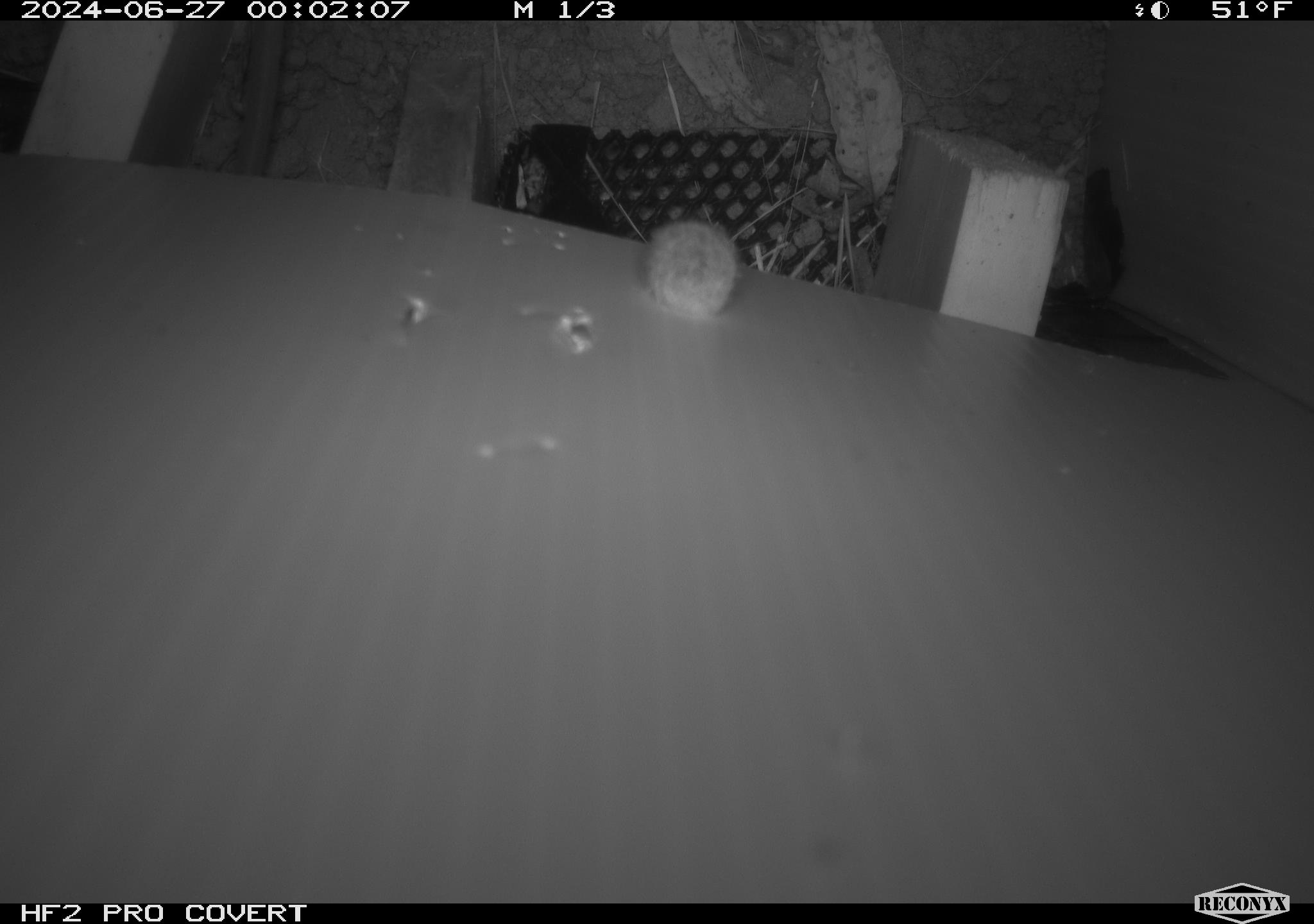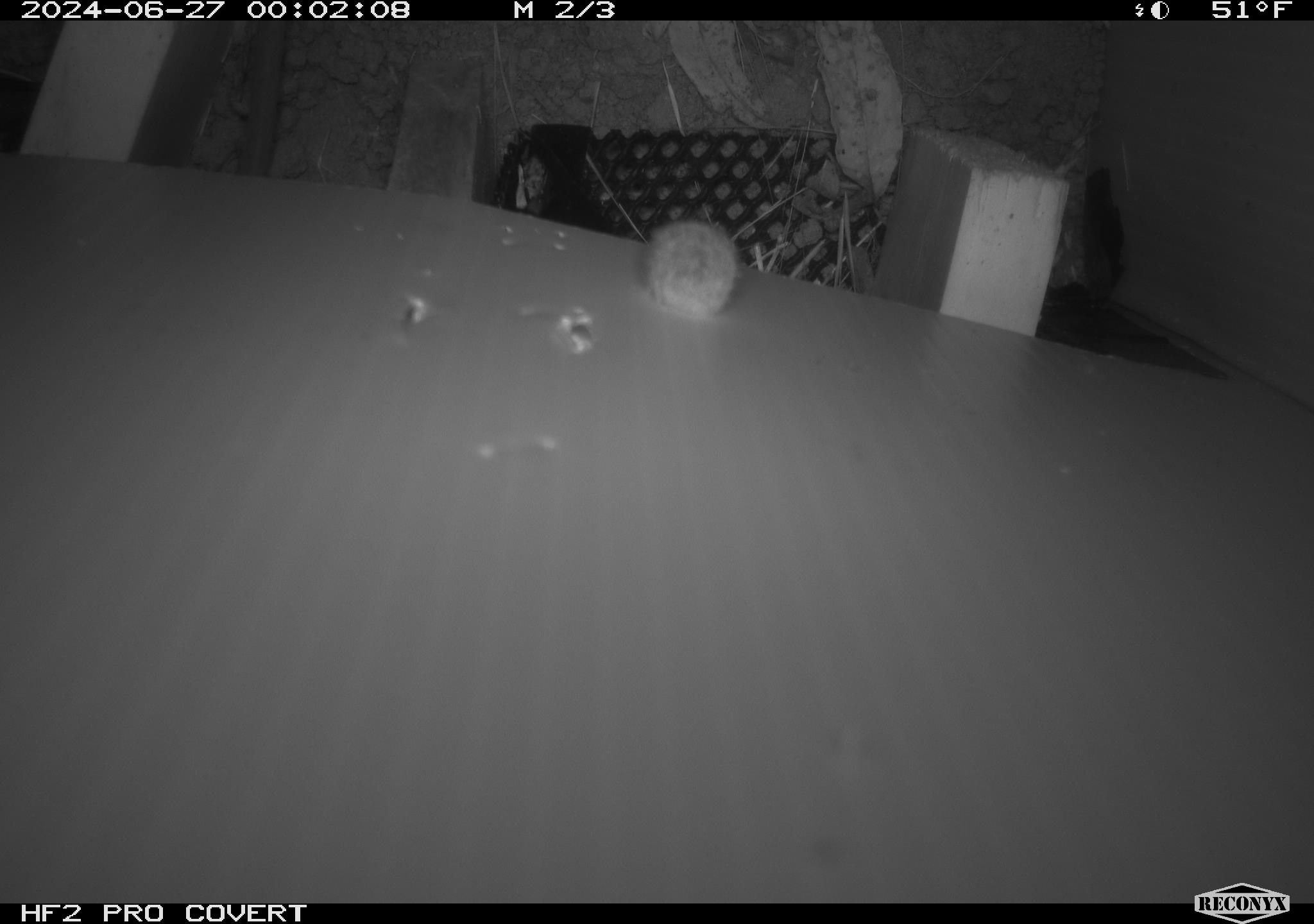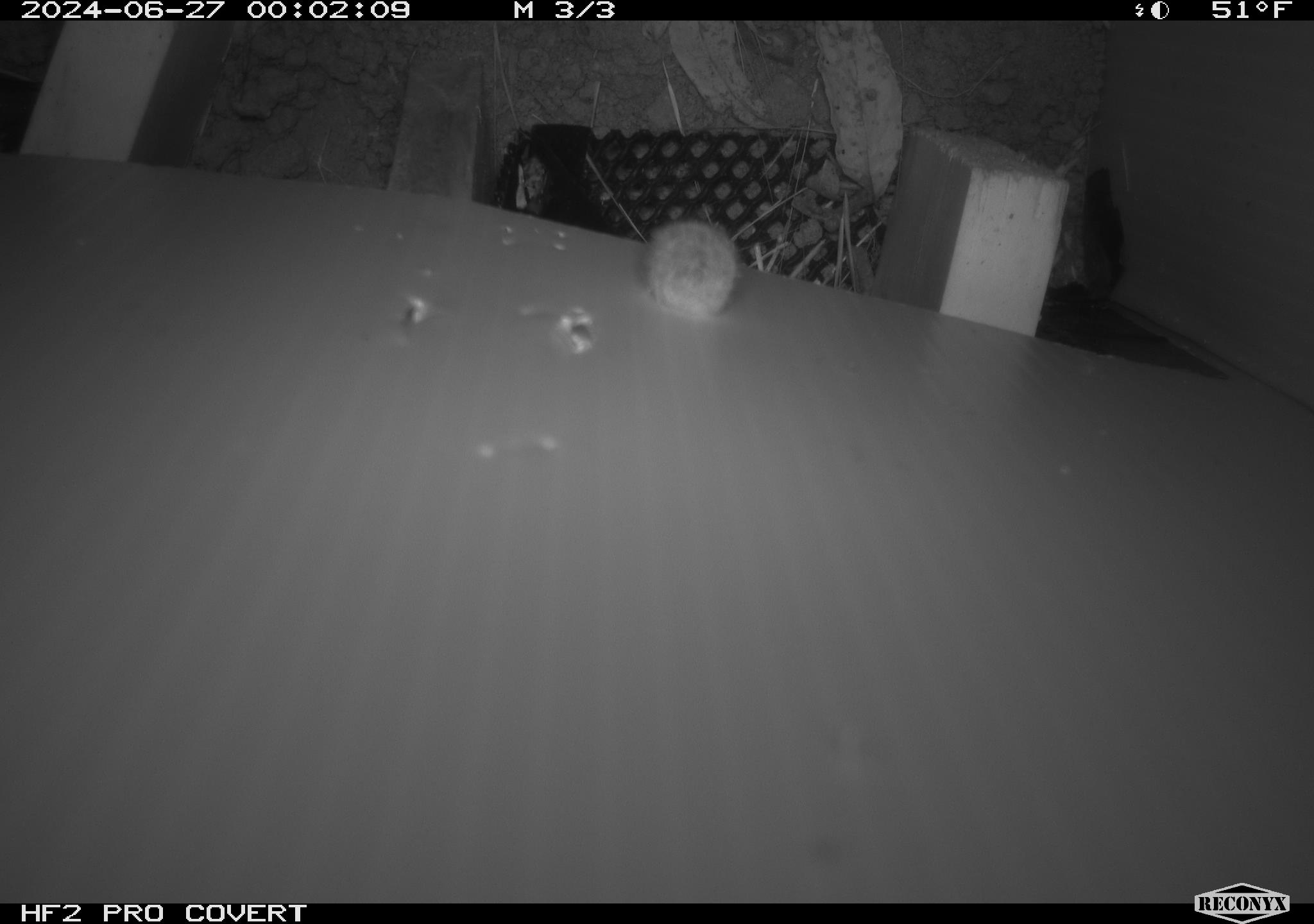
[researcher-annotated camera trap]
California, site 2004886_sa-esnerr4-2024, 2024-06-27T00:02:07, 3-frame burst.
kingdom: Animalia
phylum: Chordata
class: Mammalia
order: Rodentia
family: Muridae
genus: Rattus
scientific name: Rattus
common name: rat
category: rattus species